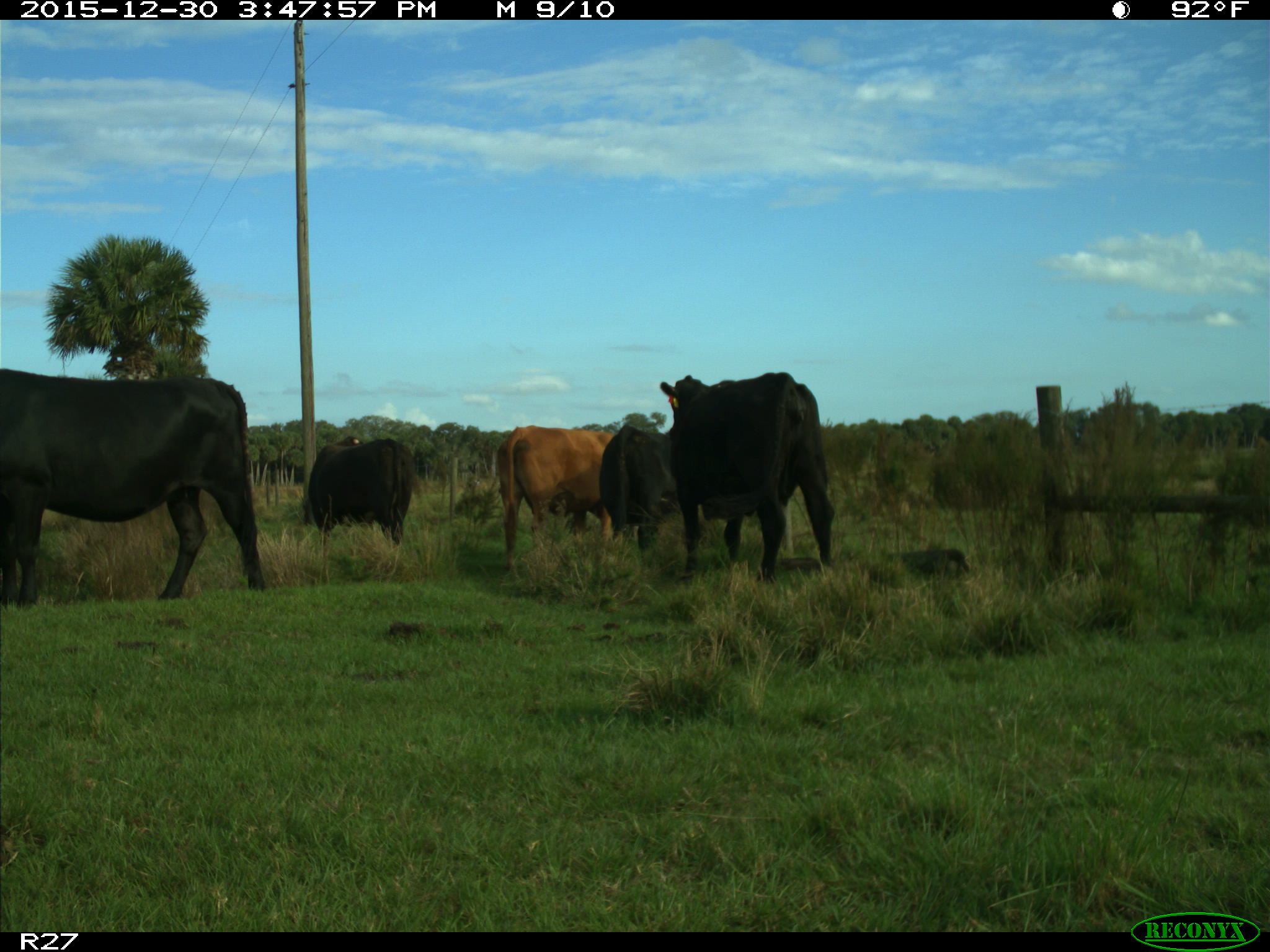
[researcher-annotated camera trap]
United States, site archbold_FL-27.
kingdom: Animalia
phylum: Chordata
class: Mammalia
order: Artiodactyla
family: Bovidae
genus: Bos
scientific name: Bos taurus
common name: domestic cow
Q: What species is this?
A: Bos taurus (domestic cow).